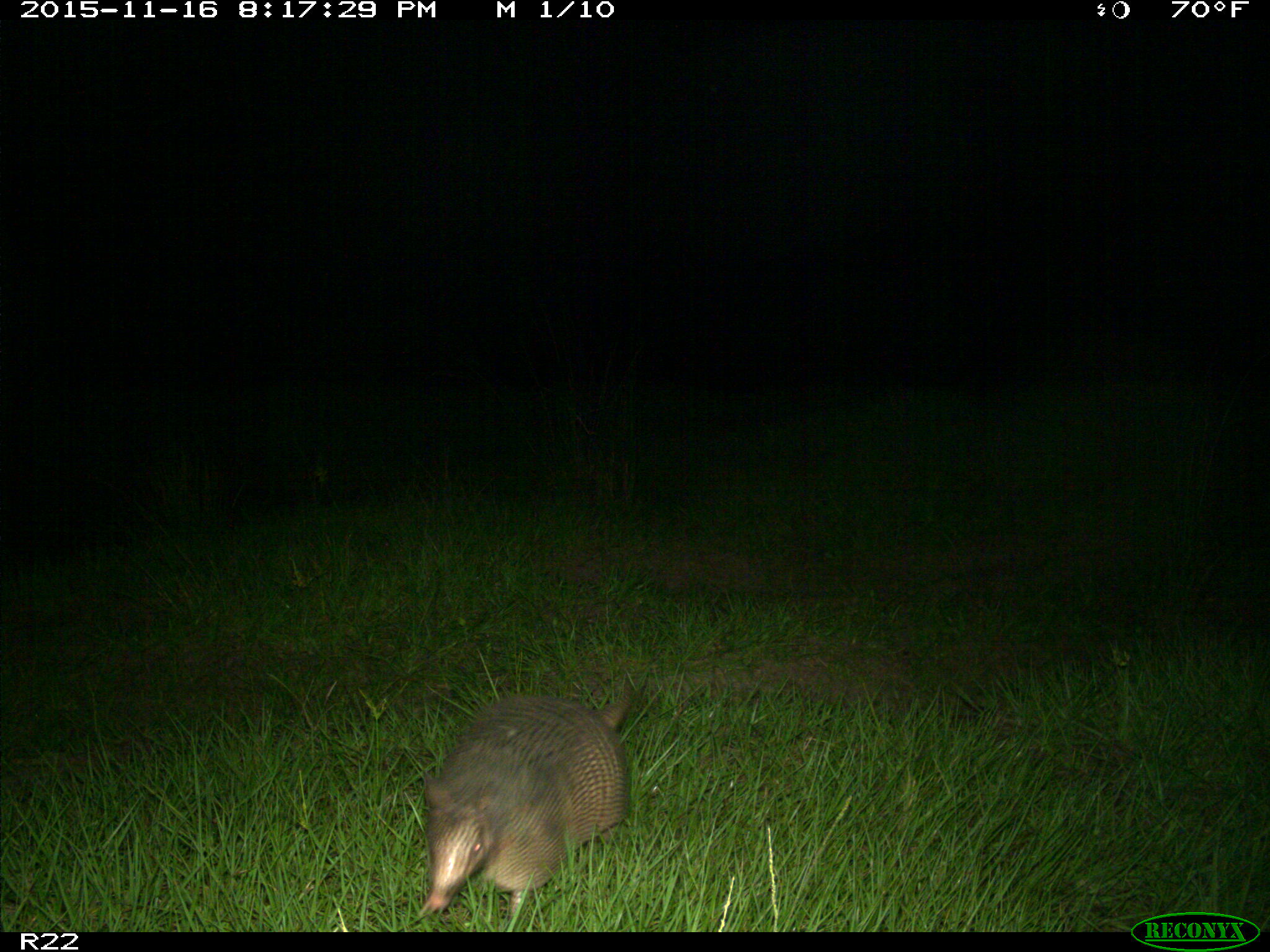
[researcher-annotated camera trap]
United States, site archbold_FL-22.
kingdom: Animalia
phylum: Chordata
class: Mammalia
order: Cingulata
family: Dasypodidae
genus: Dasypus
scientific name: Dasypus novemcinctus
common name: nine-banded armadillo